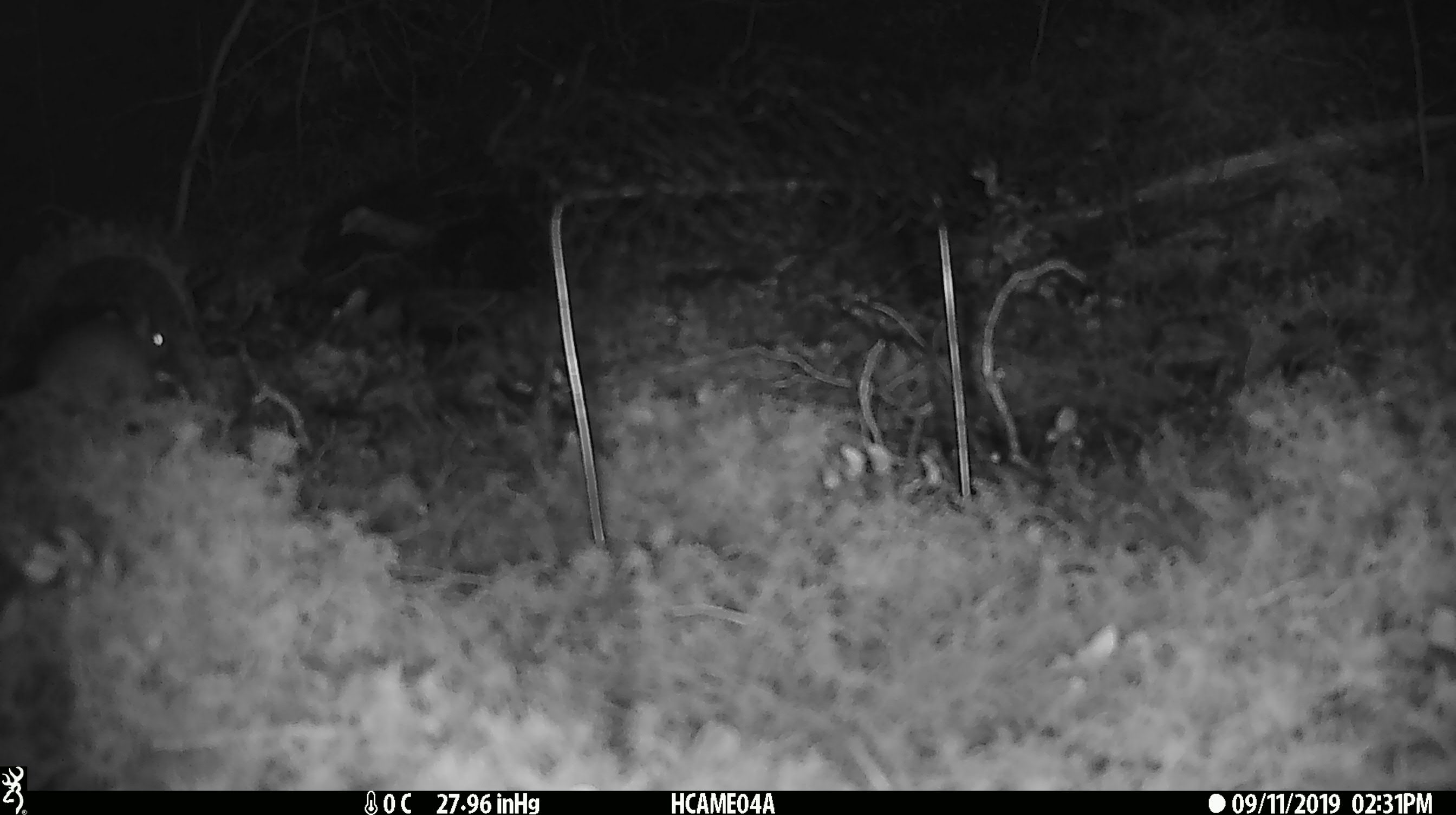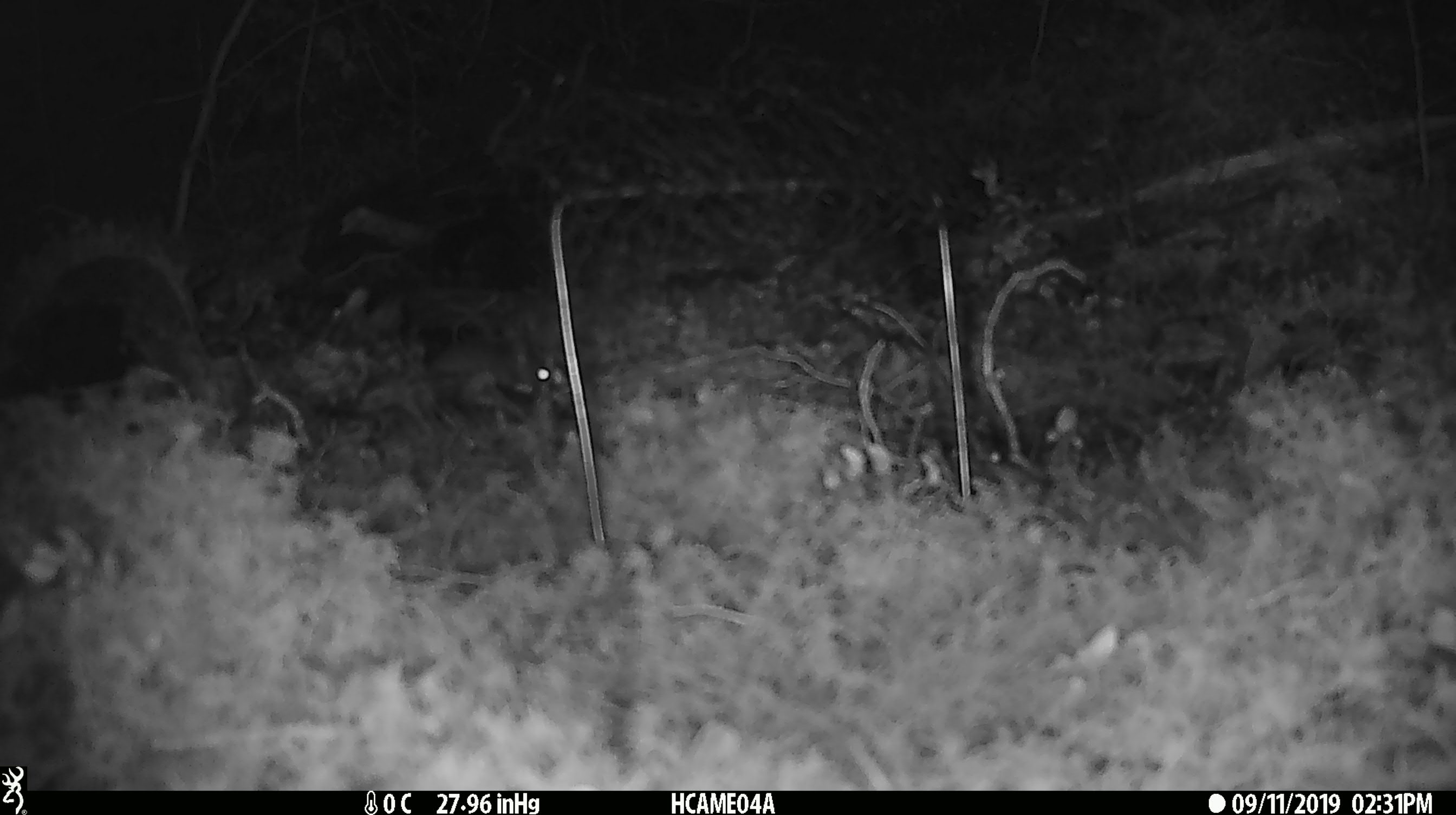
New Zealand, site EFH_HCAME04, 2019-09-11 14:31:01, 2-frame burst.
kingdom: Animalia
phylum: Chordata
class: Mammalia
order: Rodentia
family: Muridae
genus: Mus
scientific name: Mus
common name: mouse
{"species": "mouse (Mus)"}